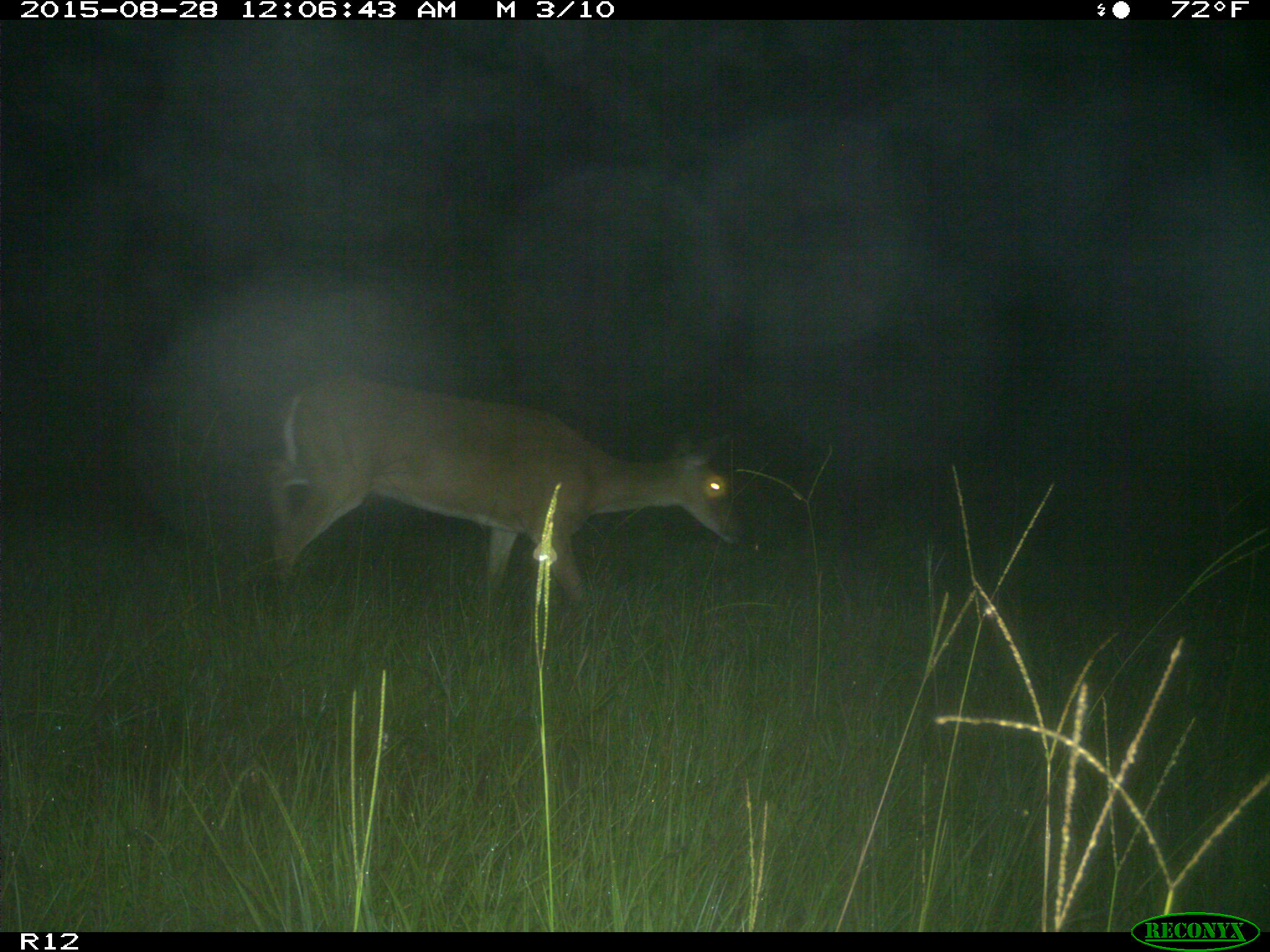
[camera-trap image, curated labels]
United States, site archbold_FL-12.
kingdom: Animalia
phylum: Chordata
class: Mammalia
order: Artiodactyla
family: Cervidae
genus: Odocoileus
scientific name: Odocoileus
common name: deer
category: unidentified deer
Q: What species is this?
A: Unidentified deer (deer) (Odocoileus).